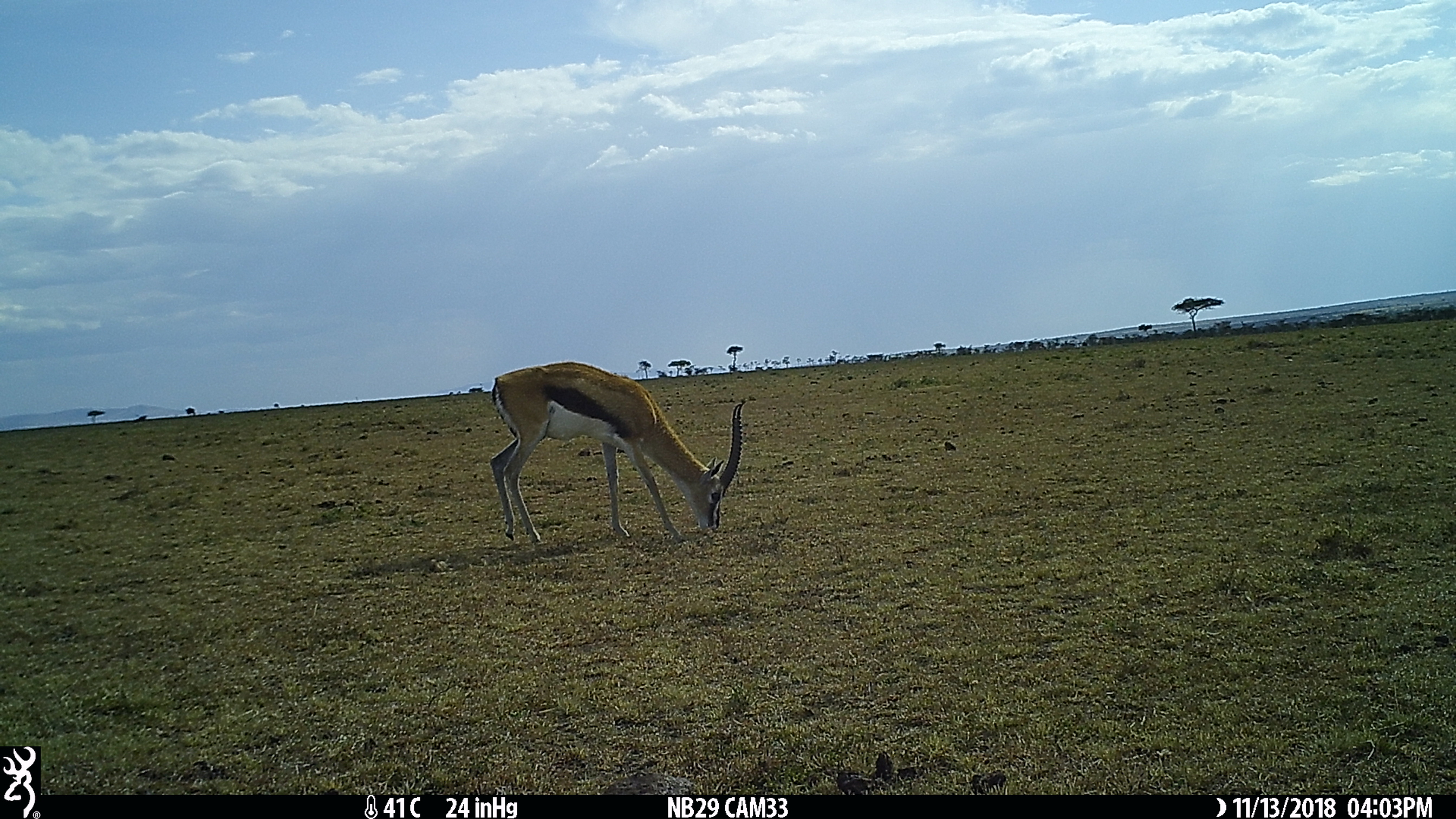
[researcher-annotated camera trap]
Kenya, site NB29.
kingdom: Animalia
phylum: Chordata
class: Mammalia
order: Artiodactyla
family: Bovidae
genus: Eudorcas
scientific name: Eudorcas thomsonii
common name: thomon's gazelle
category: gazelle thomsons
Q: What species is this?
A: Gazelle thomsons (thomon's gazelle) (Eudorcas thomsonii).